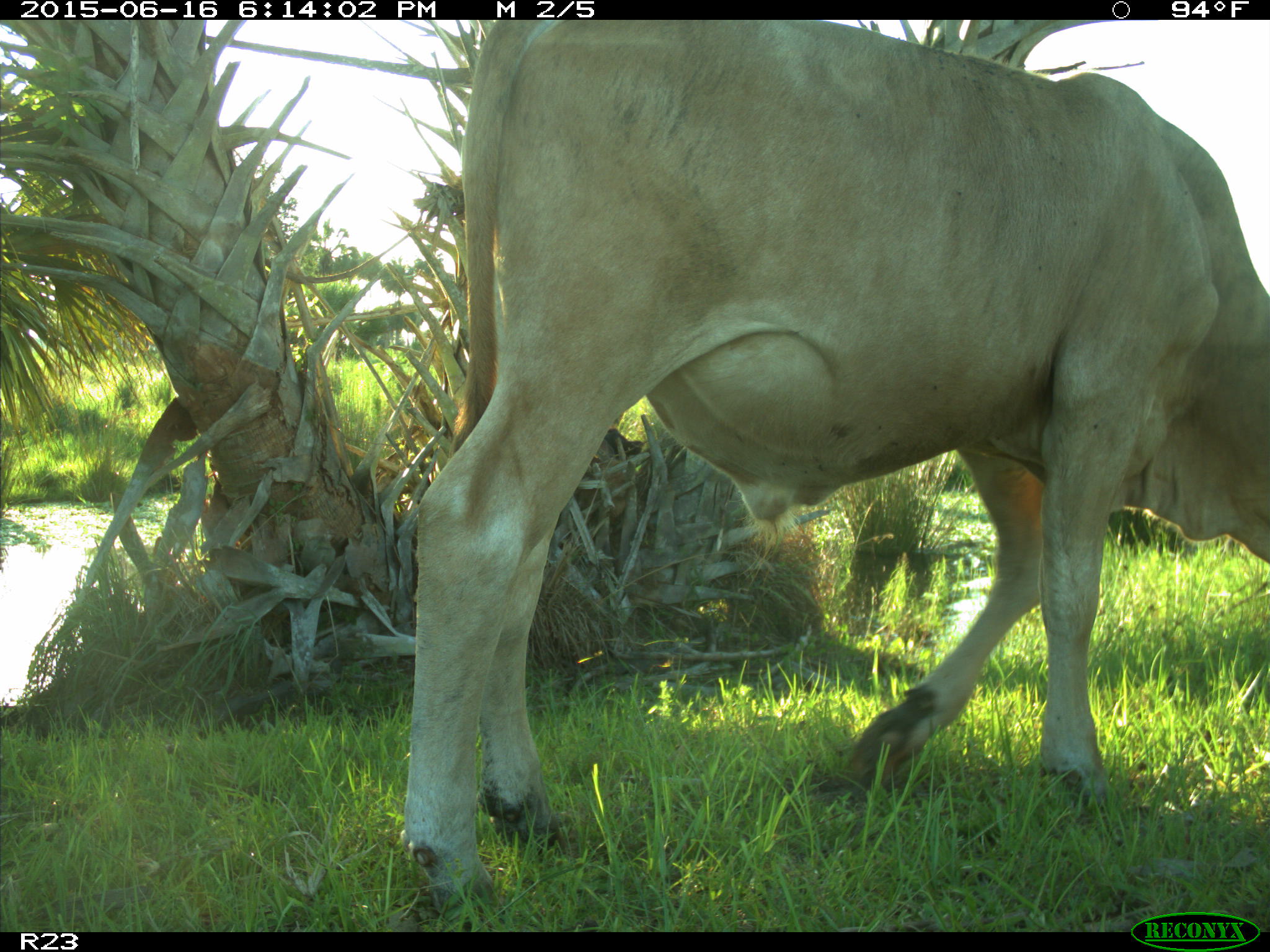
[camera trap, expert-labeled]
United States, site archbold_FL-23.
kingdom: Animalia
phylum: Chordata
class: Mammalia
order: Artiodactyla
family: Bovidae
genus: Bos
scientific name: Bos taurus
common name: domestic cow